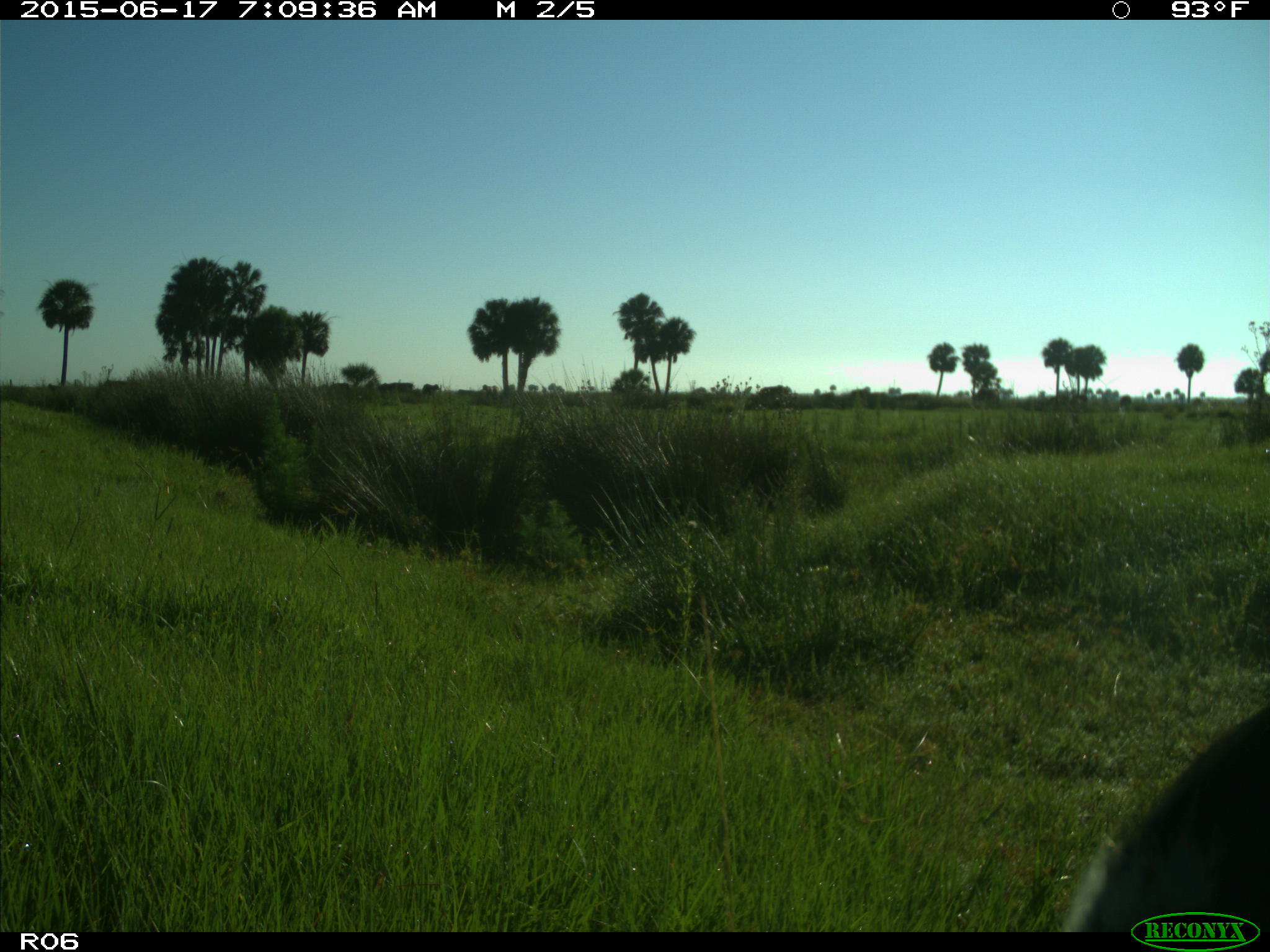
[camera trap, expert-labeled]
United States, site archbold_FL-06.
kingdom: Animalia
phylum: Chordata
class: Mammalia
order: Artiodactyla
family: Bovidae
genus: Bos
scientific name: Bos taurus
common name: domestic cow